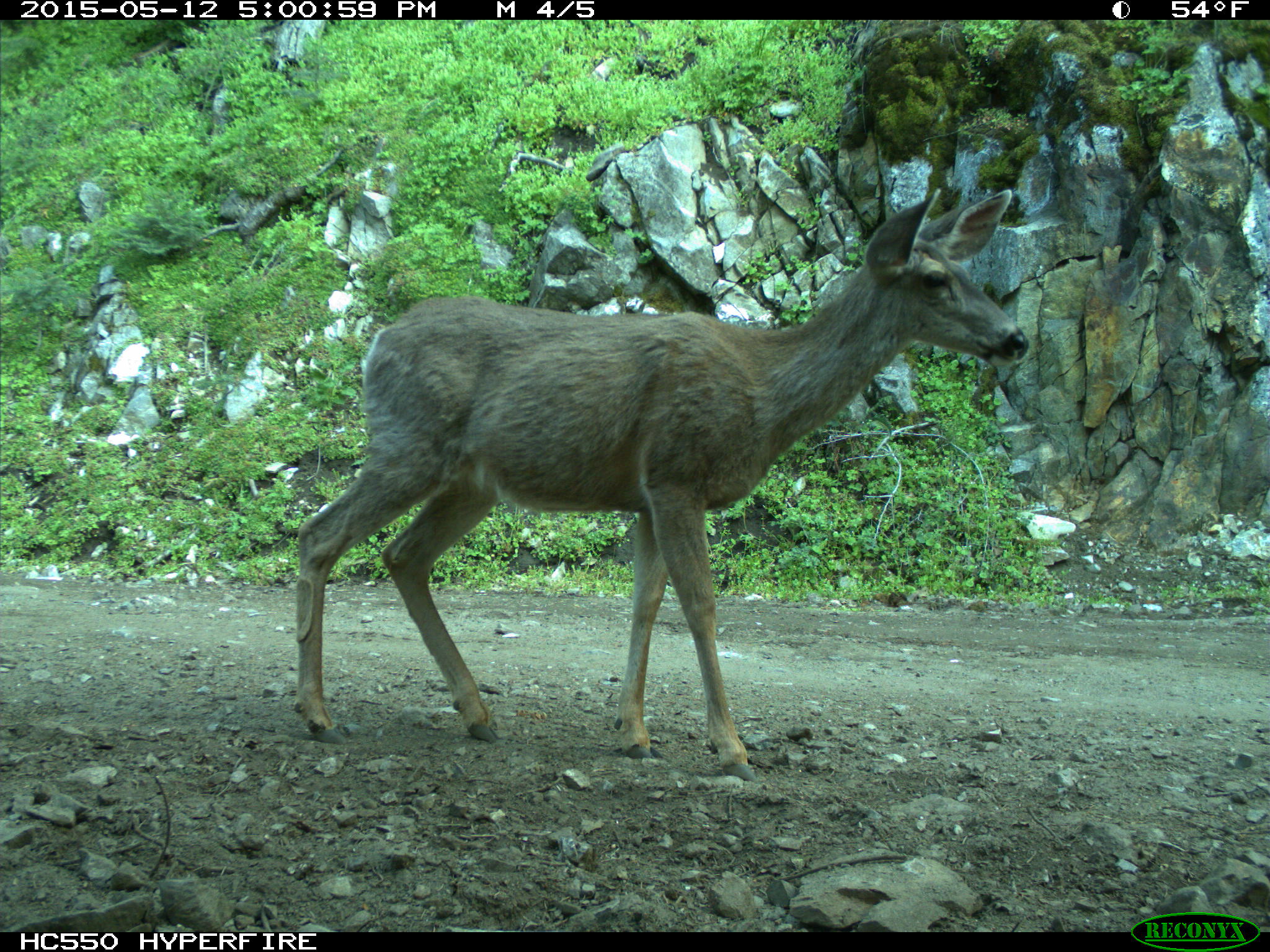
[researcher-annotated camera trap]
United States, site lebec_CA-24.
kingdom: Animalia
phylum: Chordata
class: Mammalia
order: Artiodactyla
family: Cervidae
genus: Odocoileus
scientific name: Odocoileus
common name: deer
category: unidentified deer